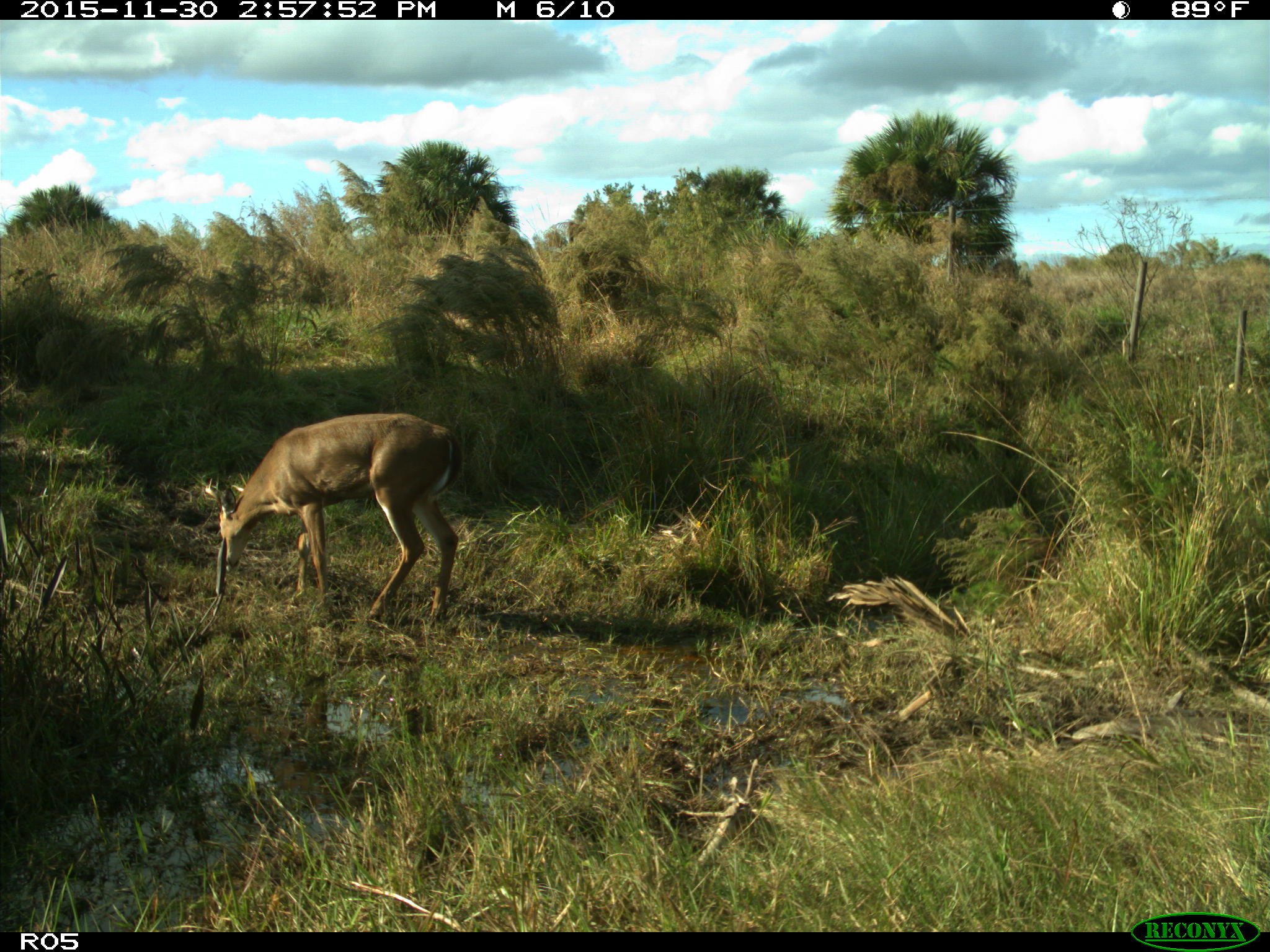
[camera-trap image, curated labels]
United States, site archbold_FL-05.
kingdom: Animalia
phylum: Chordata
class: Mammalia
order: Artiodactyla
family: Cervidae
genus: Odocoileus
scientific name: Odocoileus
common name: deer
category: unidentified deer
Unidentified deer (deer) (Odocoileus).